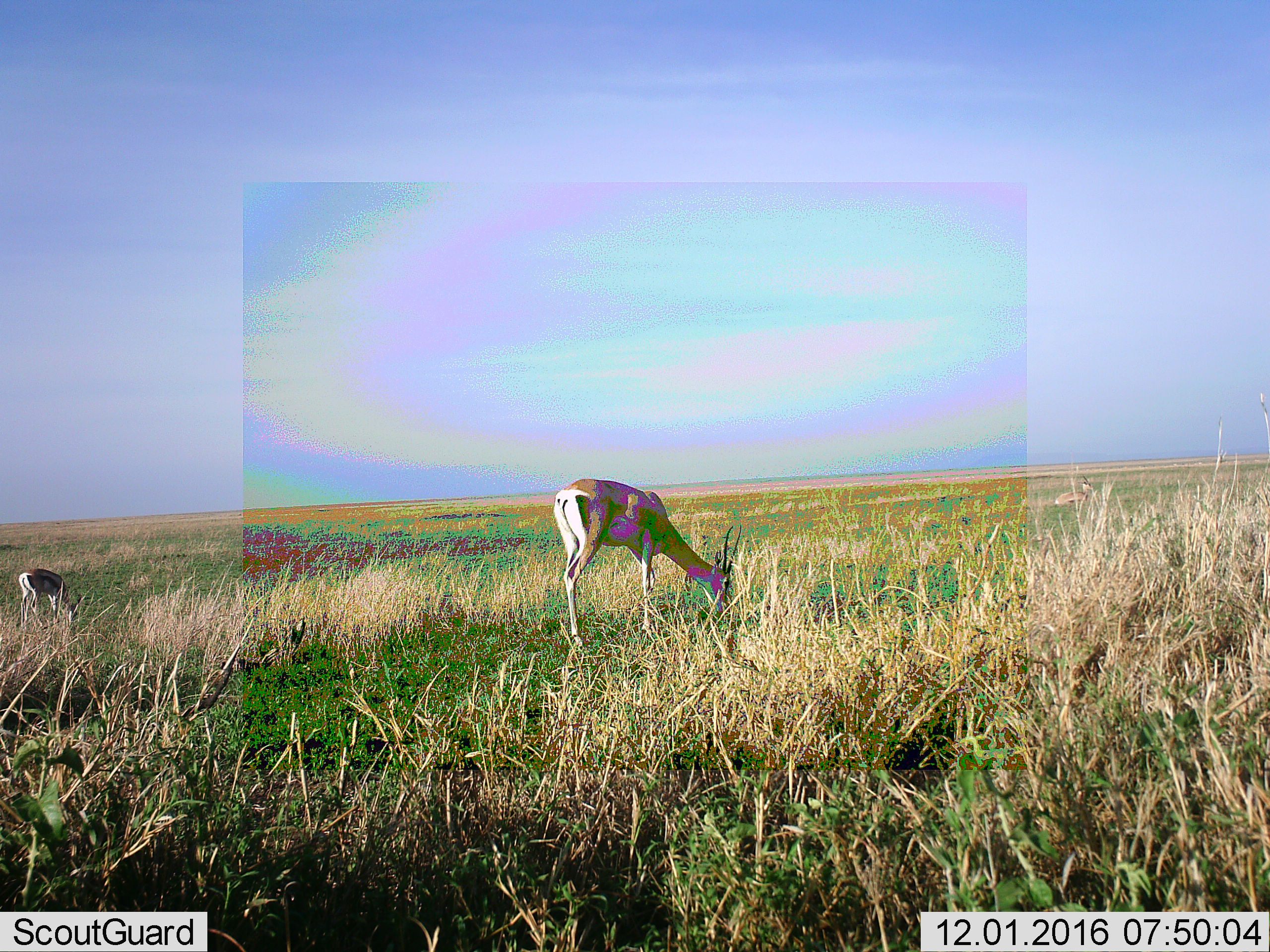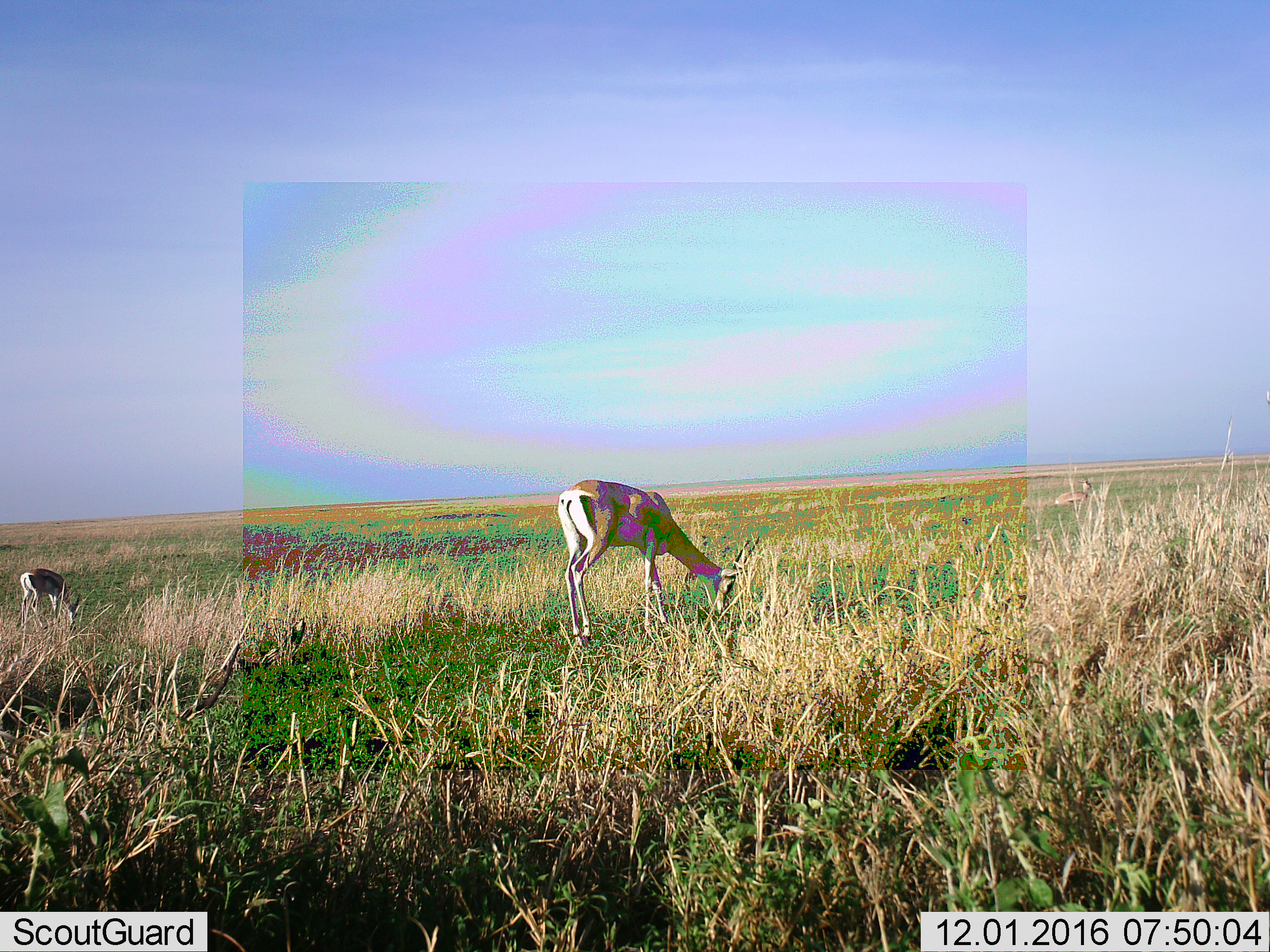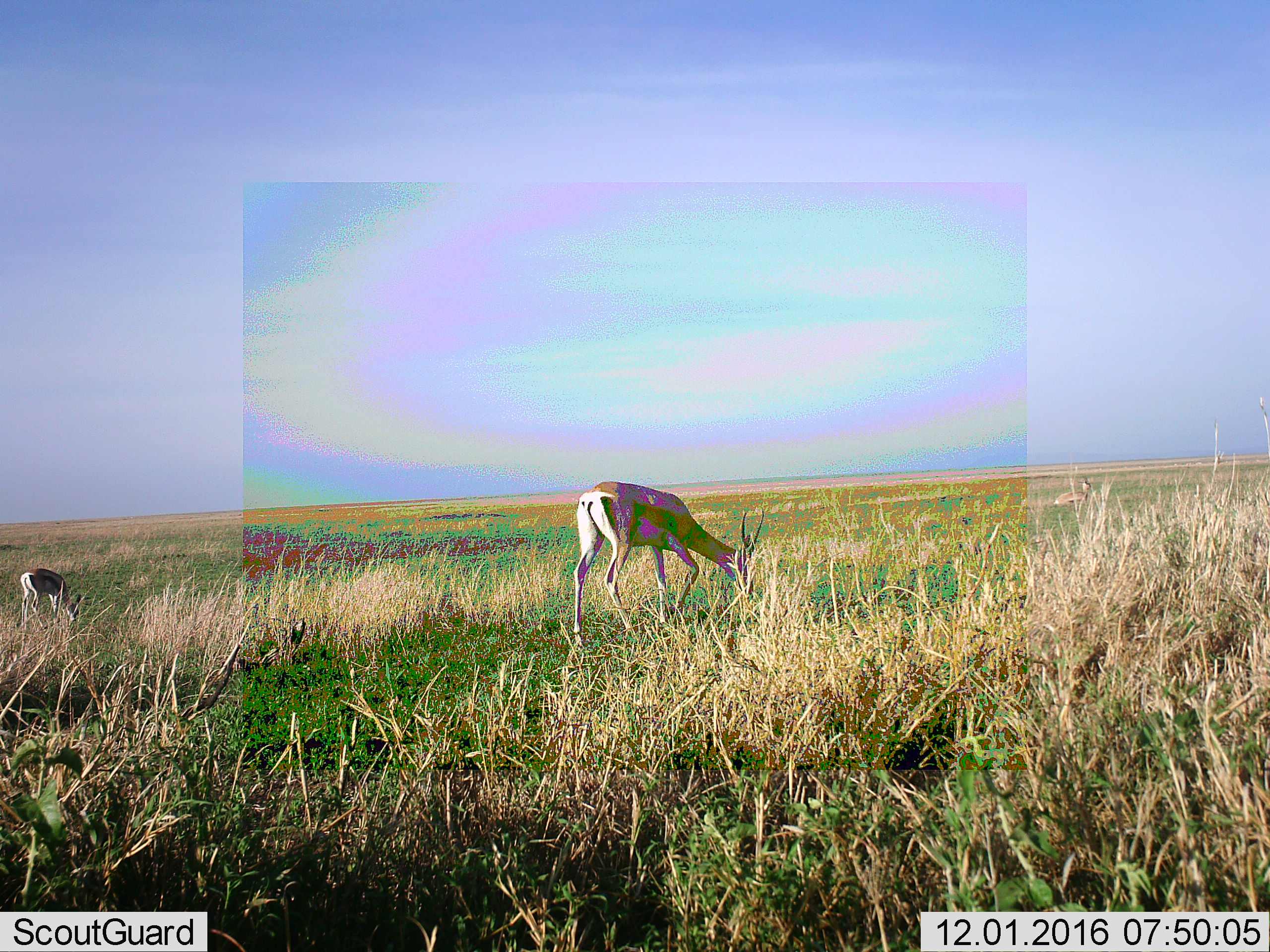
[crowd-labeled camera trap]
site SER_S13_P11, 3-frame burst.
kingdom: Animalia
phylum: Chordata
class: Mammalia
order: Artiodactyla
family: Bovidae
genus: Nanger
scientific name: Nanger granti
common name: grant's gazelle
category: gazellegrants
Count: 2.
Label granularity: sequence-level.